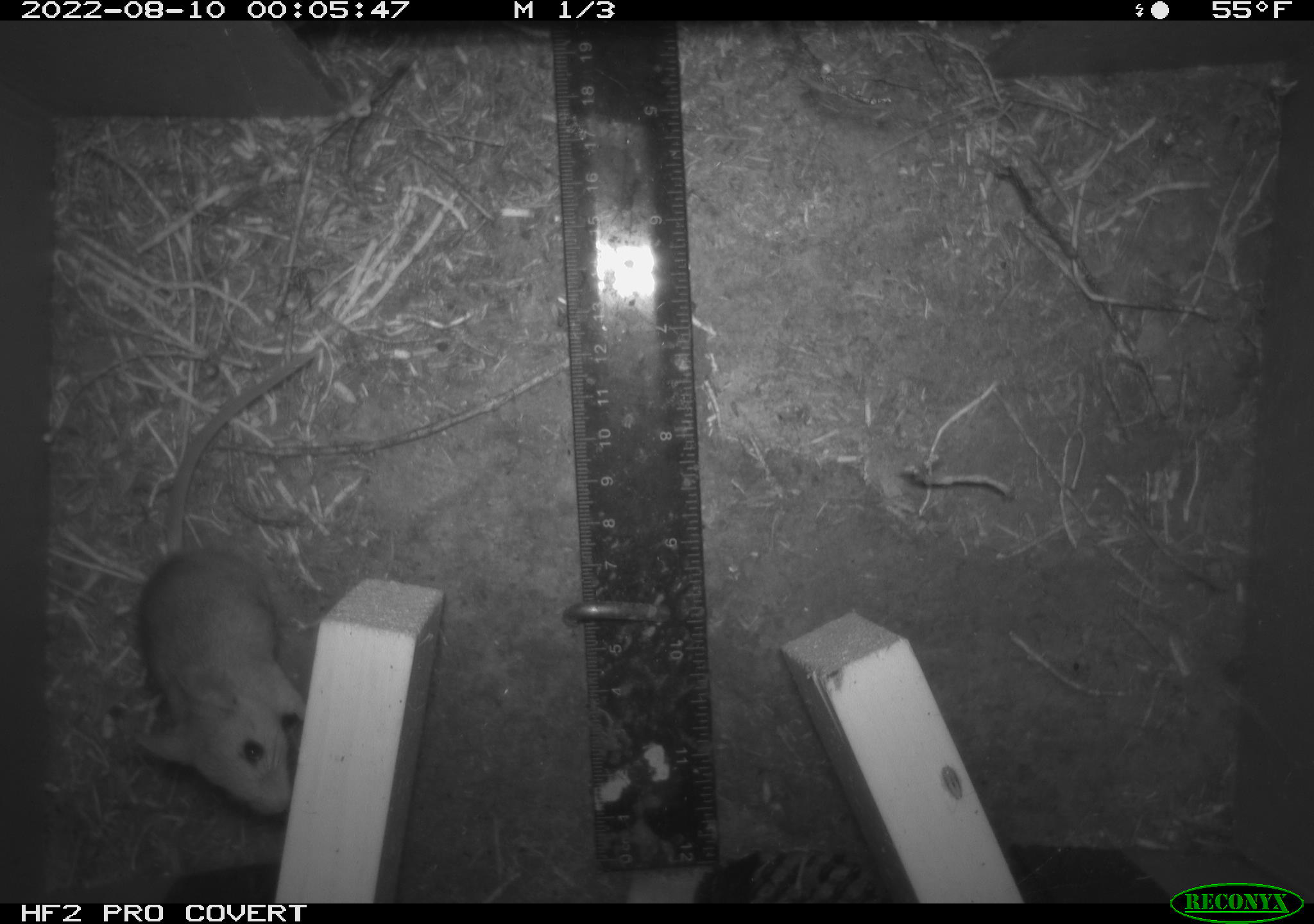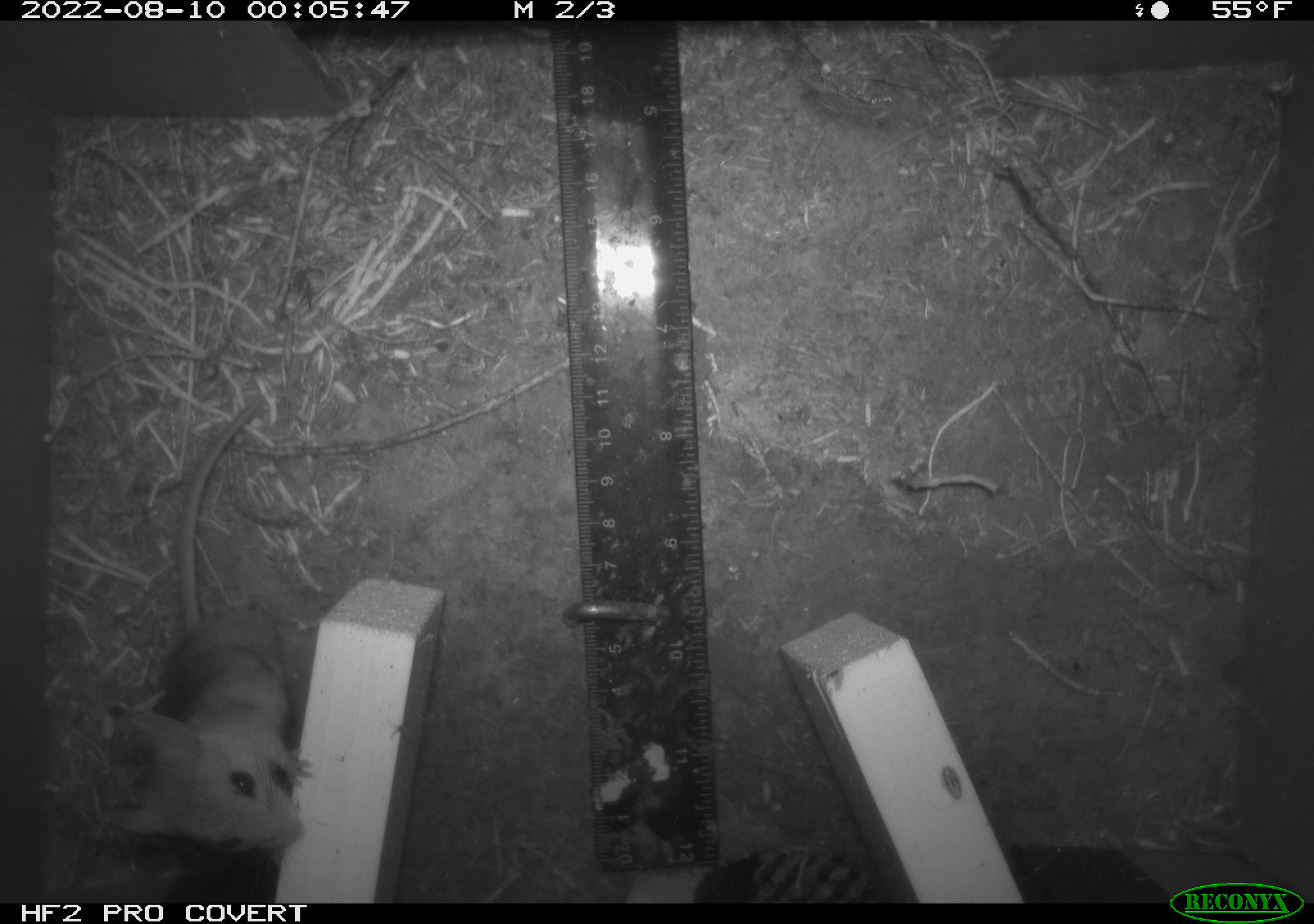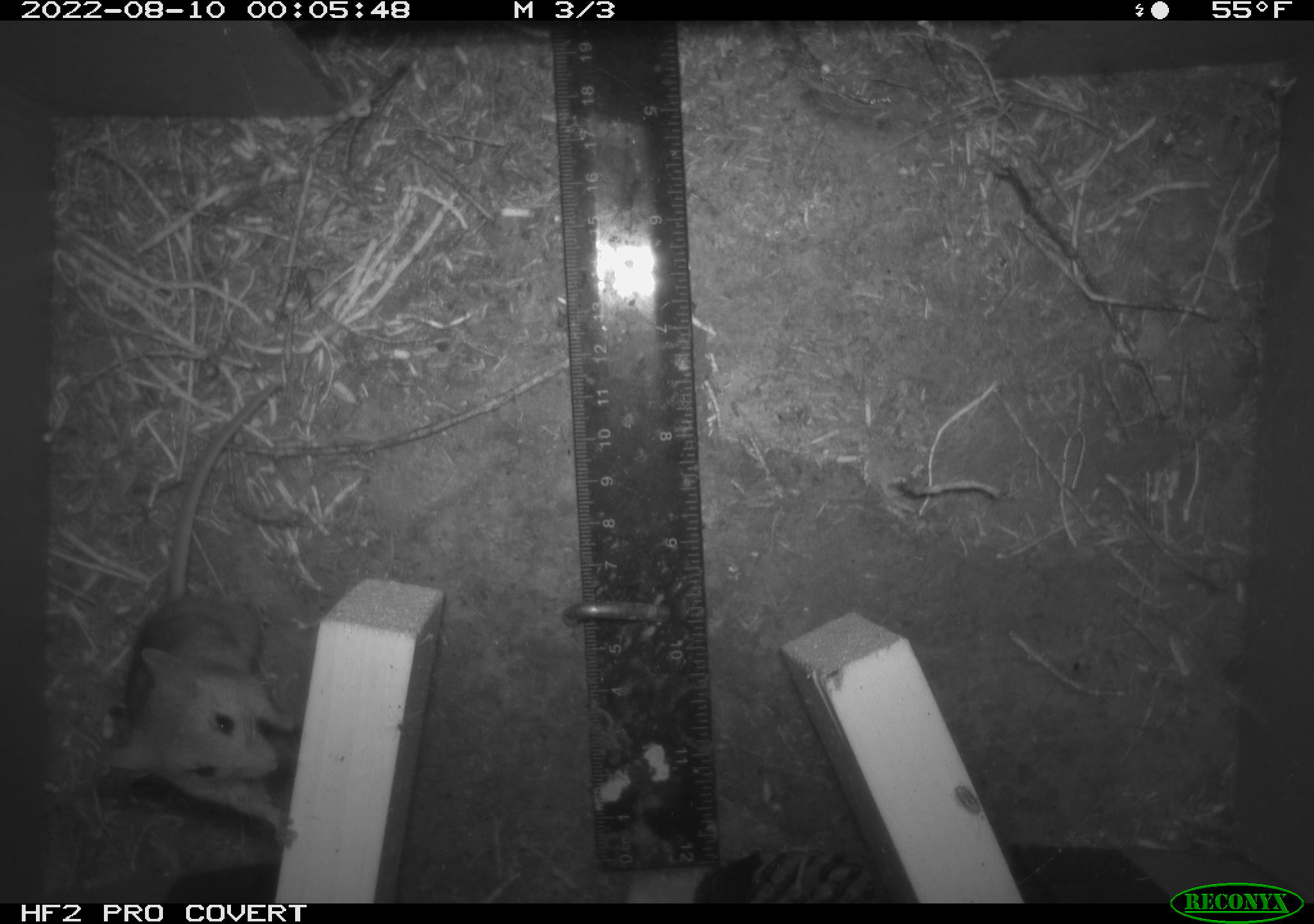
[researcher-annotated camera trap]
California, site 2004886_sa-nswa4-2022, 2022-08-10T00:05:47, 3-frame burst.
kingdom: Animalia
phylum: Chordata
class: Mammalia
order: Rodentia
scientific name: Rodentia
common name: rodent